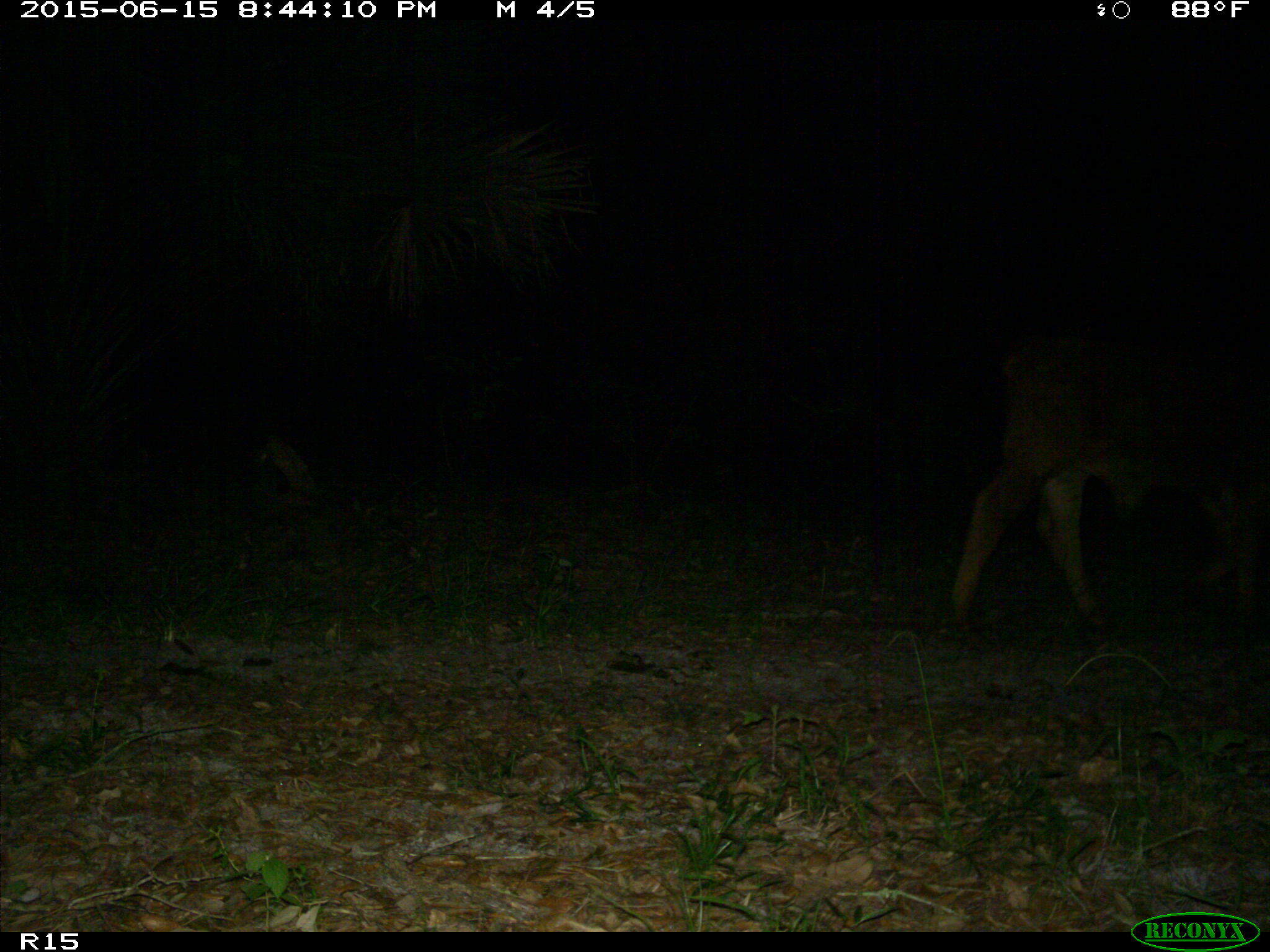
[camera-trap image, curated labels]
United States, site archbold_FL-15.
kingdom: Animalia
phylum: Chordata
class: Mammalia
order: Artiodactyla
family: Bovidae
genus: Bos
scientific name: Bos taurus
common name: domestic cow